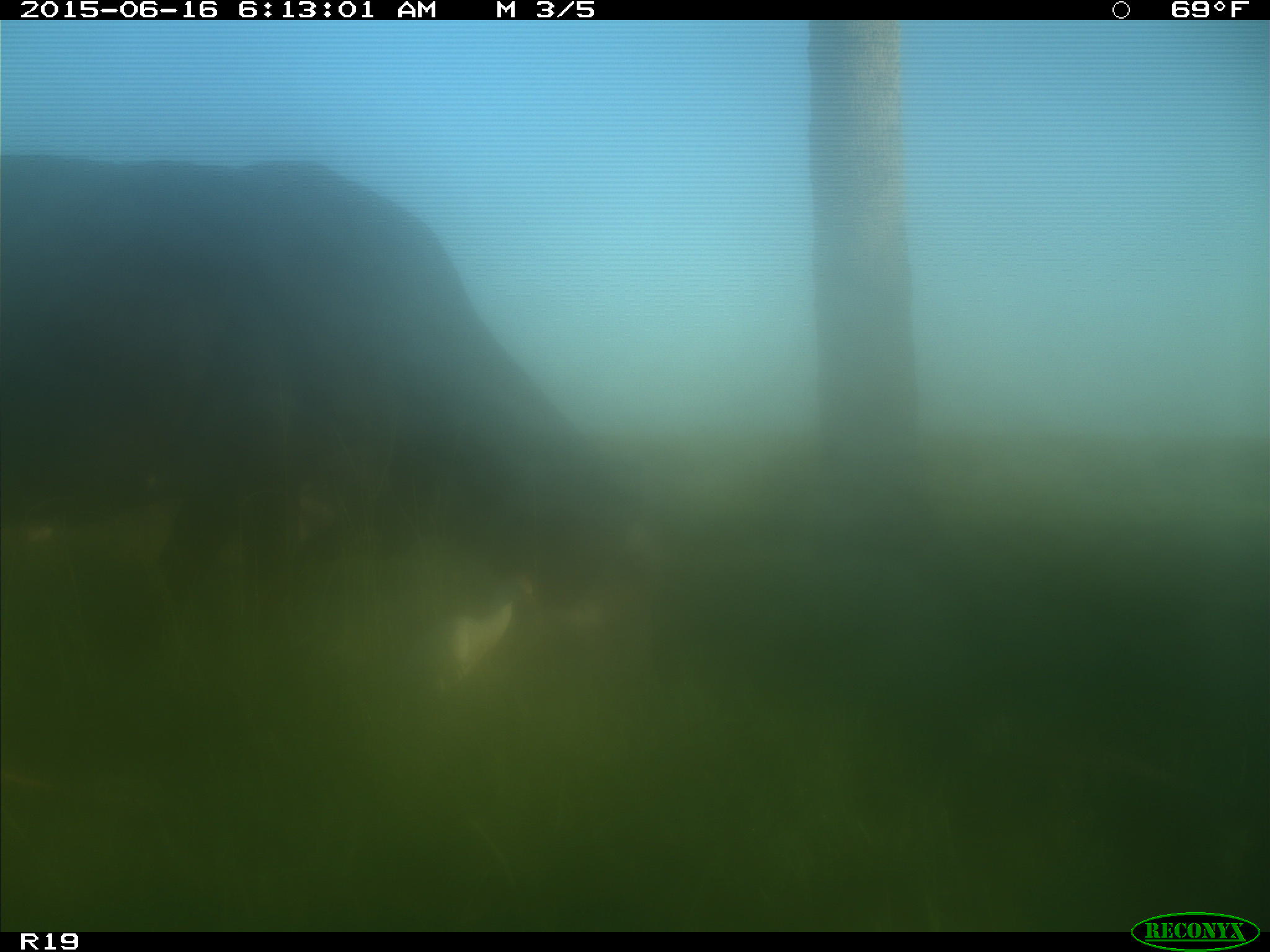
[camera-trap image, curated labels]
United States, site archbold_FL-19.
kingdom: Animalia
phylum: Chordata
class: Mammalia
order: Artiodactyla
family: Bovidae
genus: Bos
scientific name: Bos taurus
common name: domestic cow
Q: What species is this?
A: Bos taurus (domestic cow).